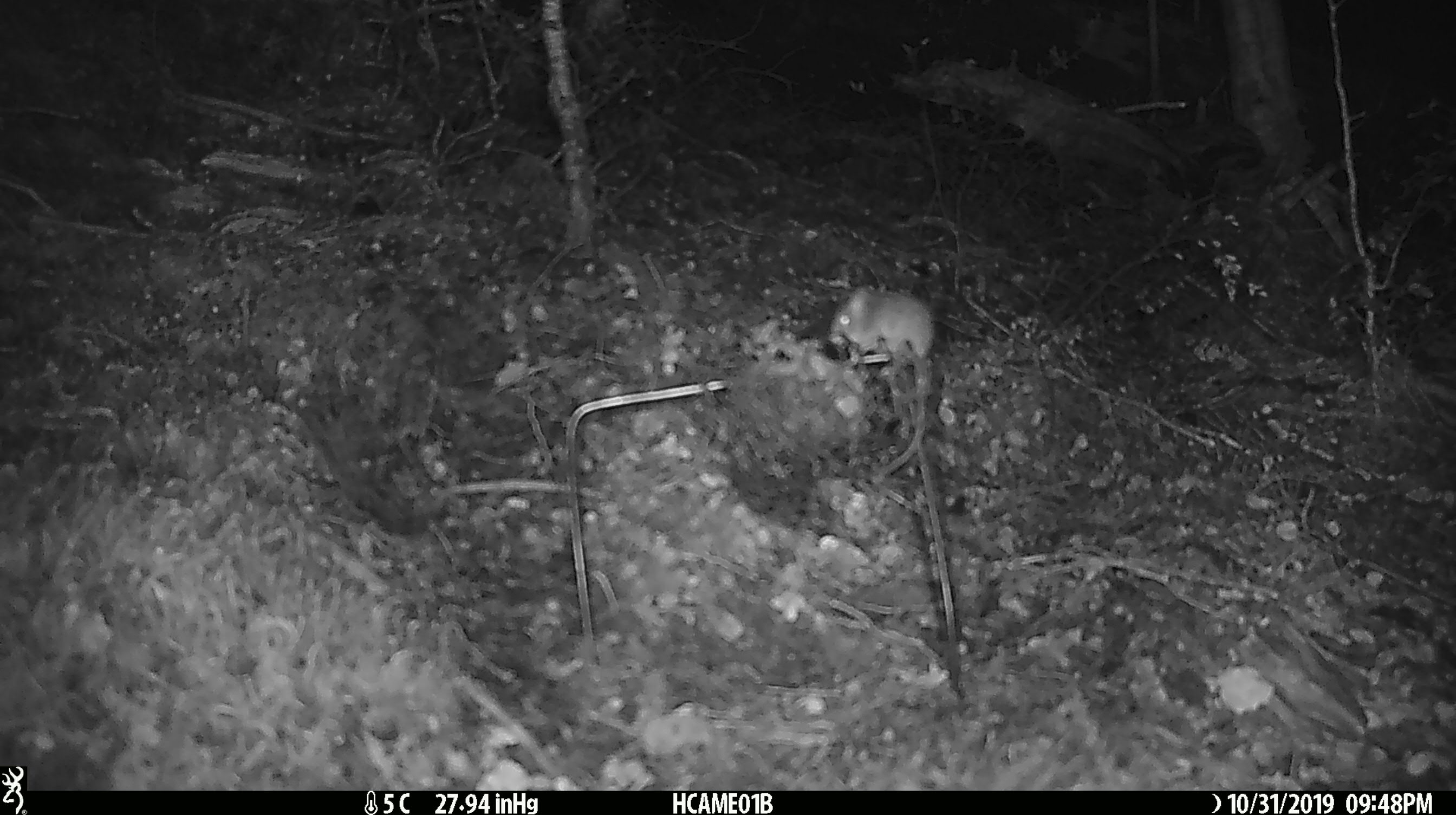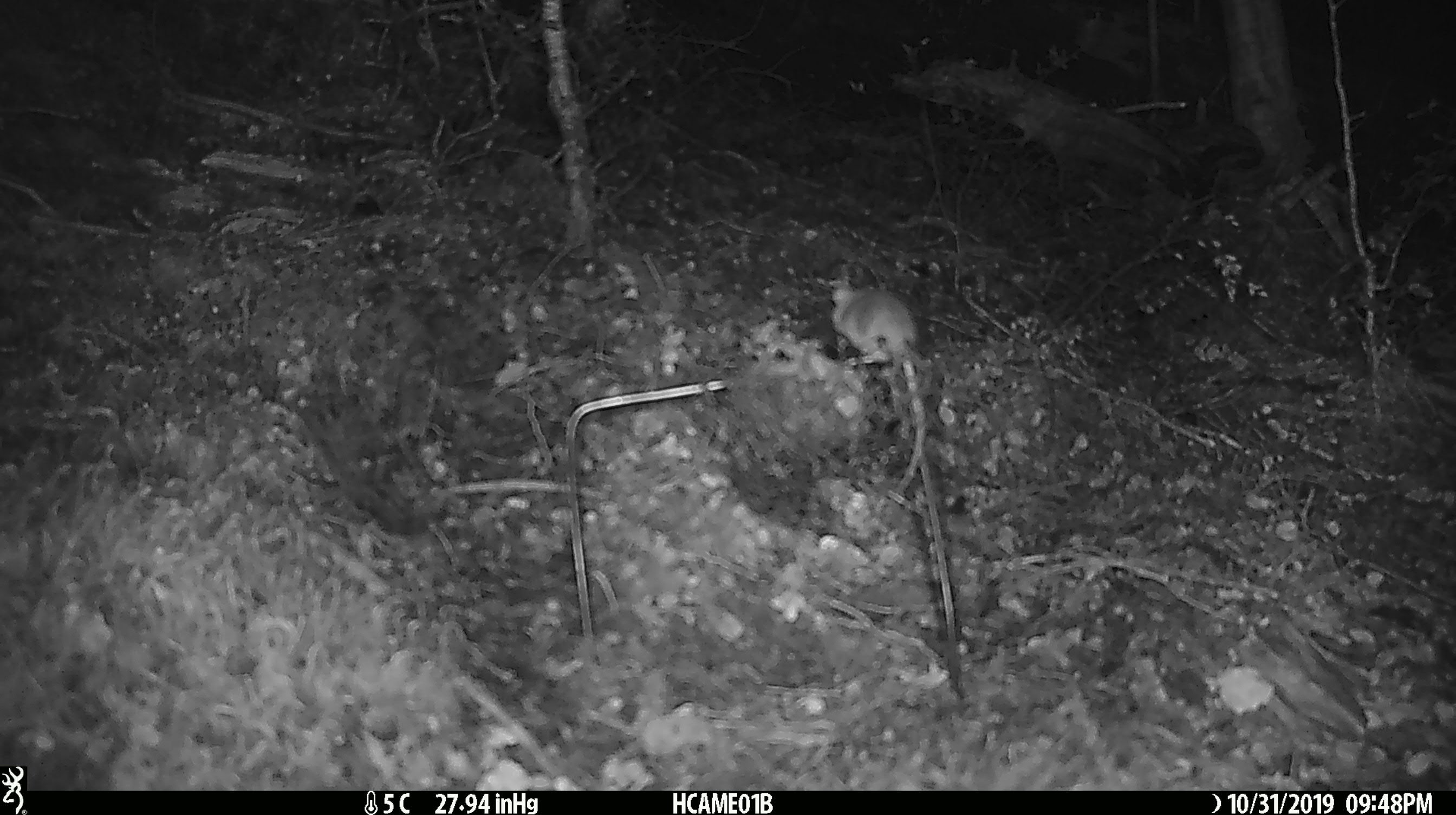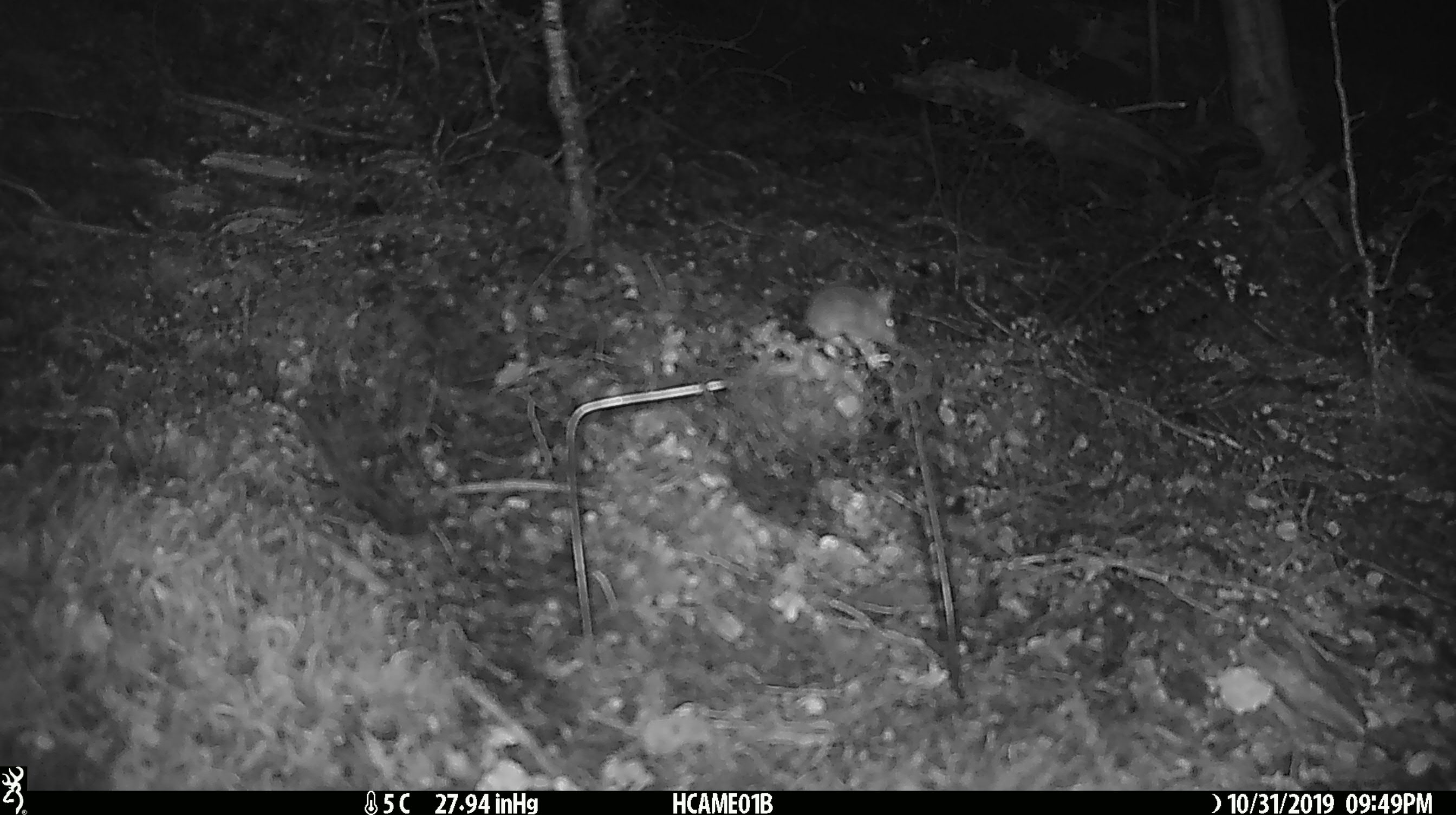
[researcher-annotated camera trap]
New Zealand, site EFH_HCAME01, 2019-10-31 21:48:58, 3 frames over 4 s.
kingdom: Animalia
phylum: Chordata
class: Mammalia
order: Rodentia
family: Muridae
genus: Mus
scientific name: Mus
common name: mouse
Mouse (Mus).